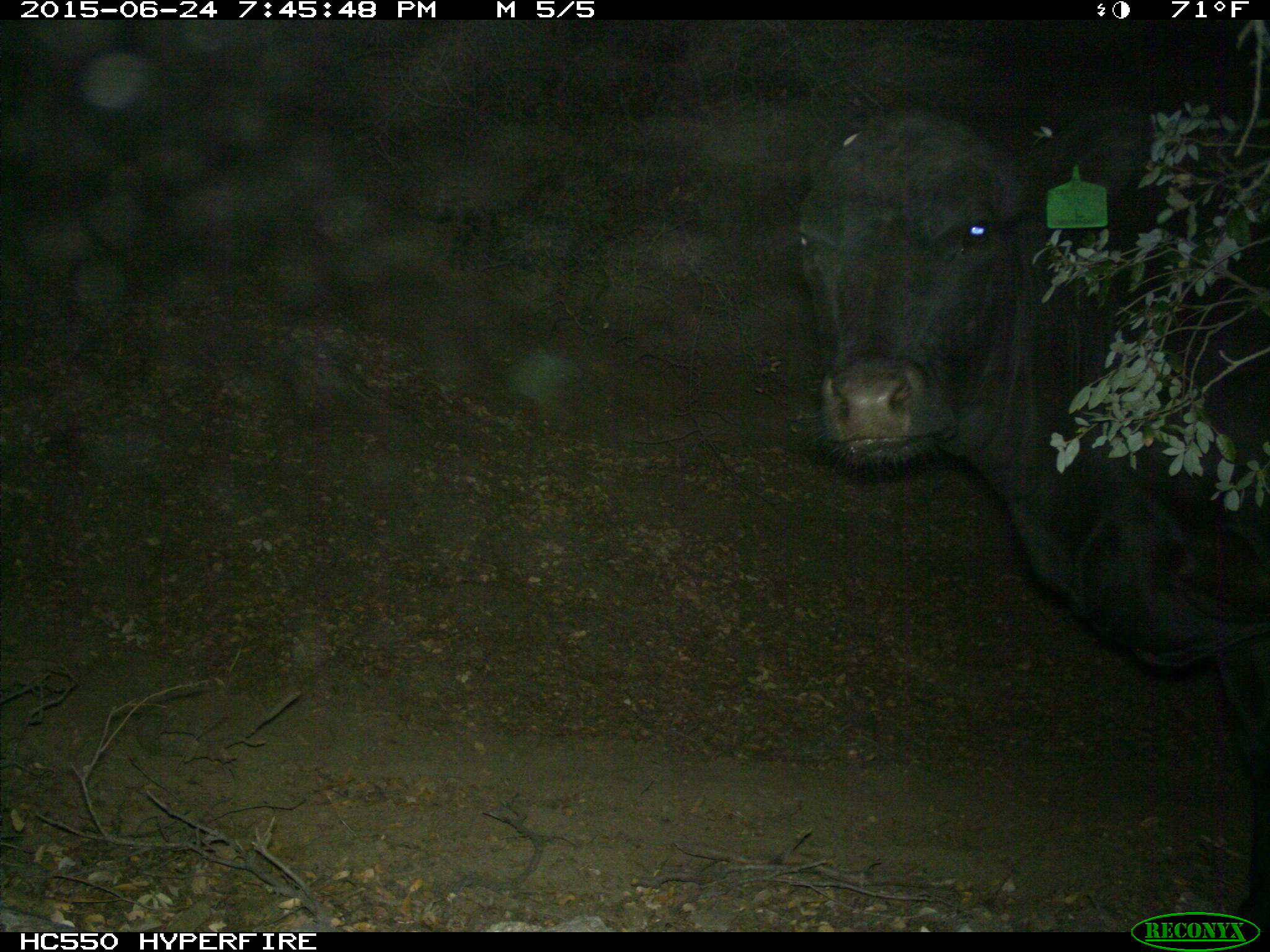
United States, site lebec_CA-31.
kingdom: Animalia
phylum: Chordata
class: Mammalia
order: Artiodactyla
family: Bovidae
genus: Bos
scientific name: Bos taurus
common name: domestic cow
Bos taurus (domestic cow).